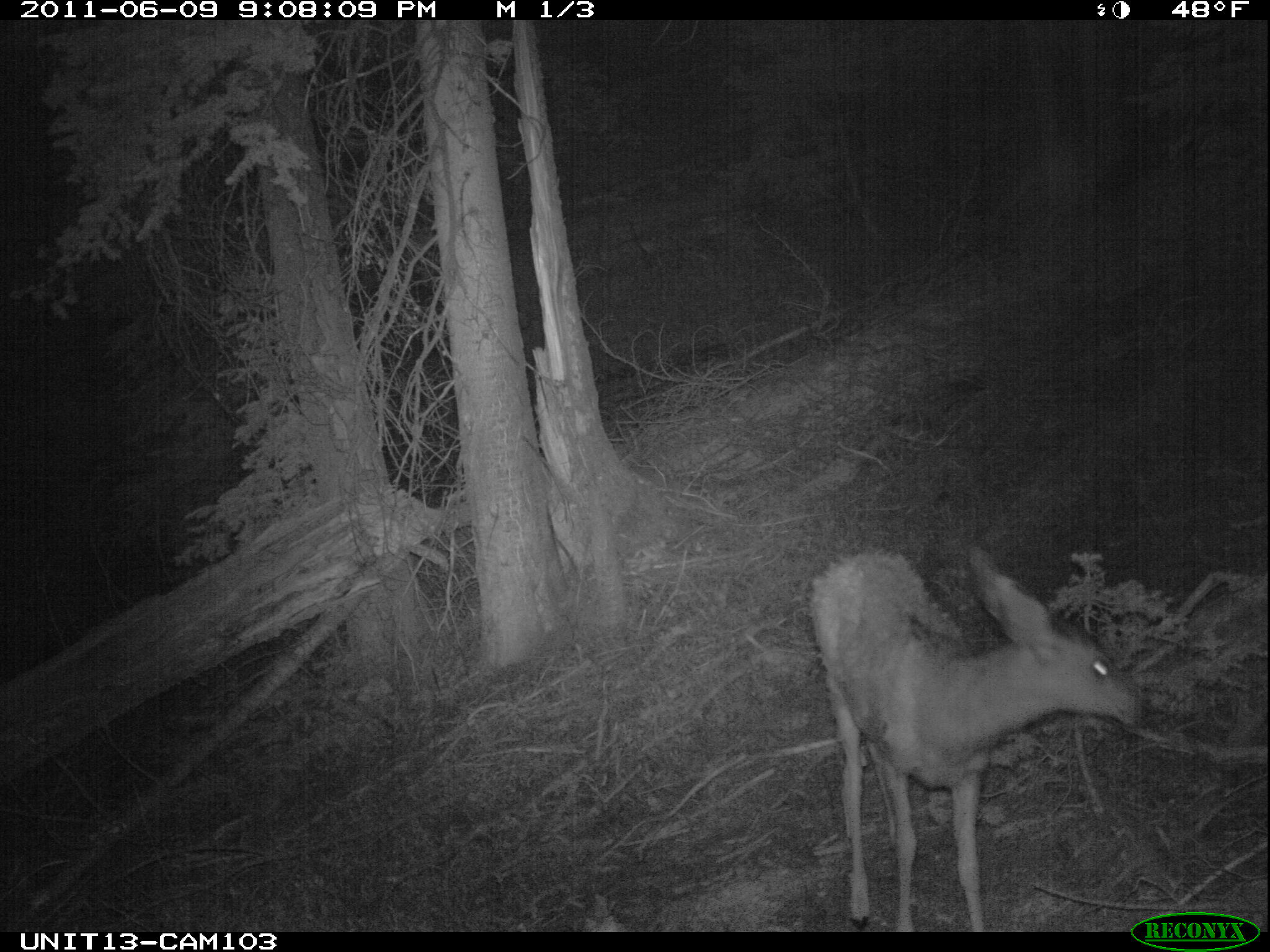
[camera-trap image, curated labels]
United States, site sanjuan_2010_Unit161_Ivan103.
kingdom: Animalia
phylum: Chordata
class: Mammalia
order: Artiodactyla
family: Cervidae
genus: Odocoileus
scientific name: Odocoileus hemionus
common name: mule deer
Odocoileus hemionus (mule deer).